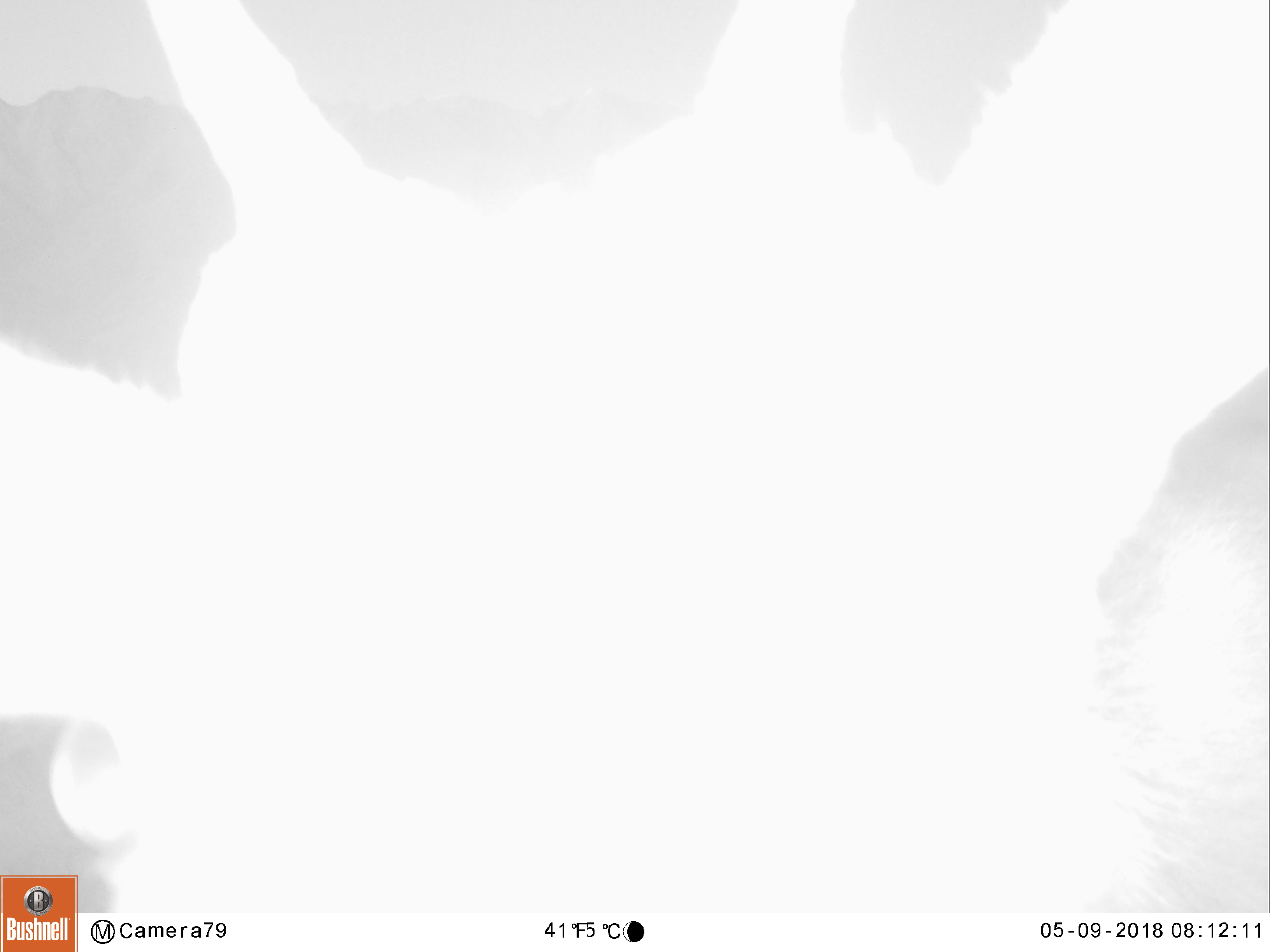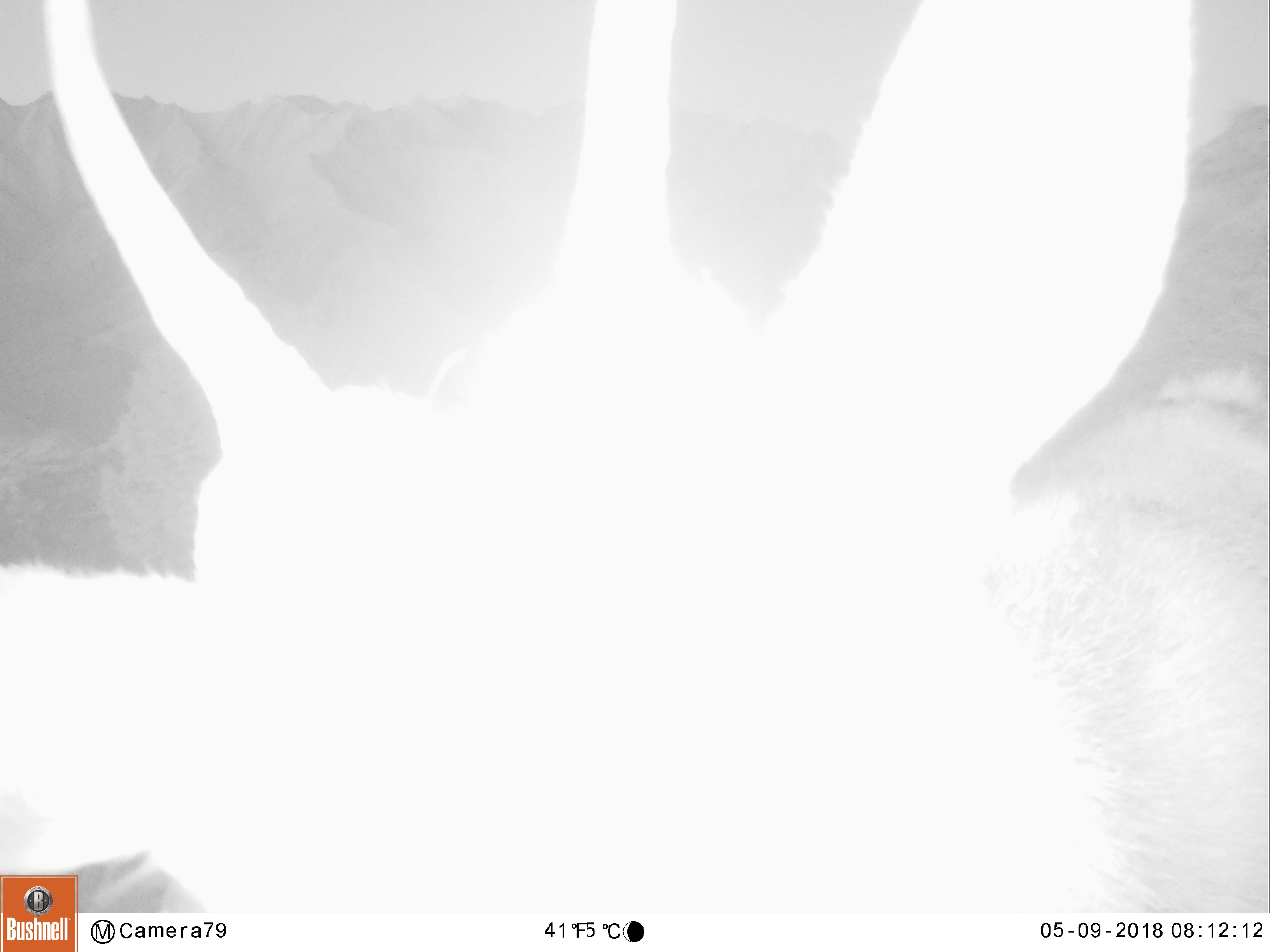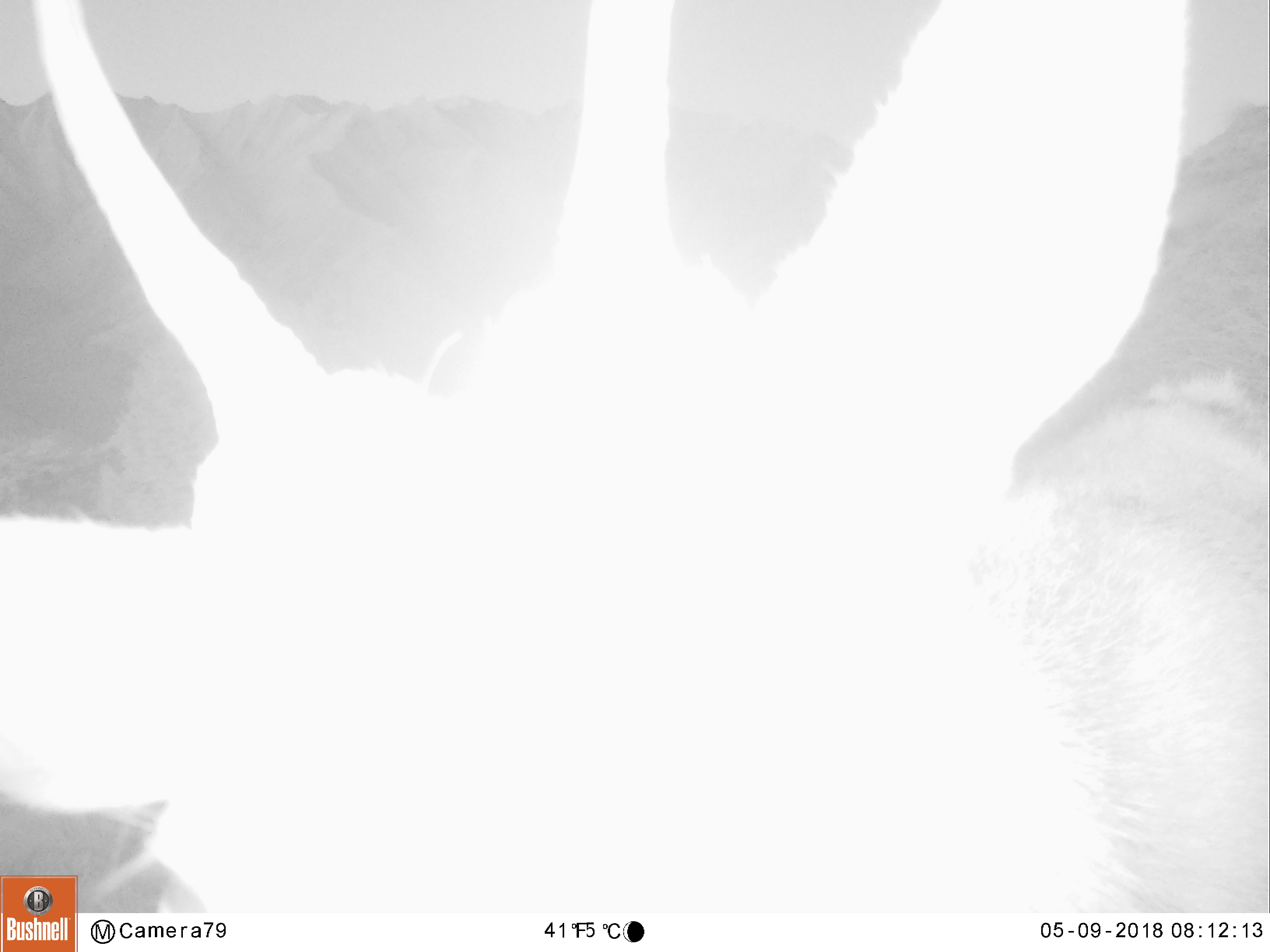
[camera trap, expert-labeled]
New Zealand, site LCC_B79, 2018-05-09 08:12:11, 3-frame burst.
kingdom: Animalia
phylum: Chordata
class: Mammalia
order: Artiodactyla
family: Cervidae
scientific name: Cervidae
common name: deer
Deer (Cervidae).